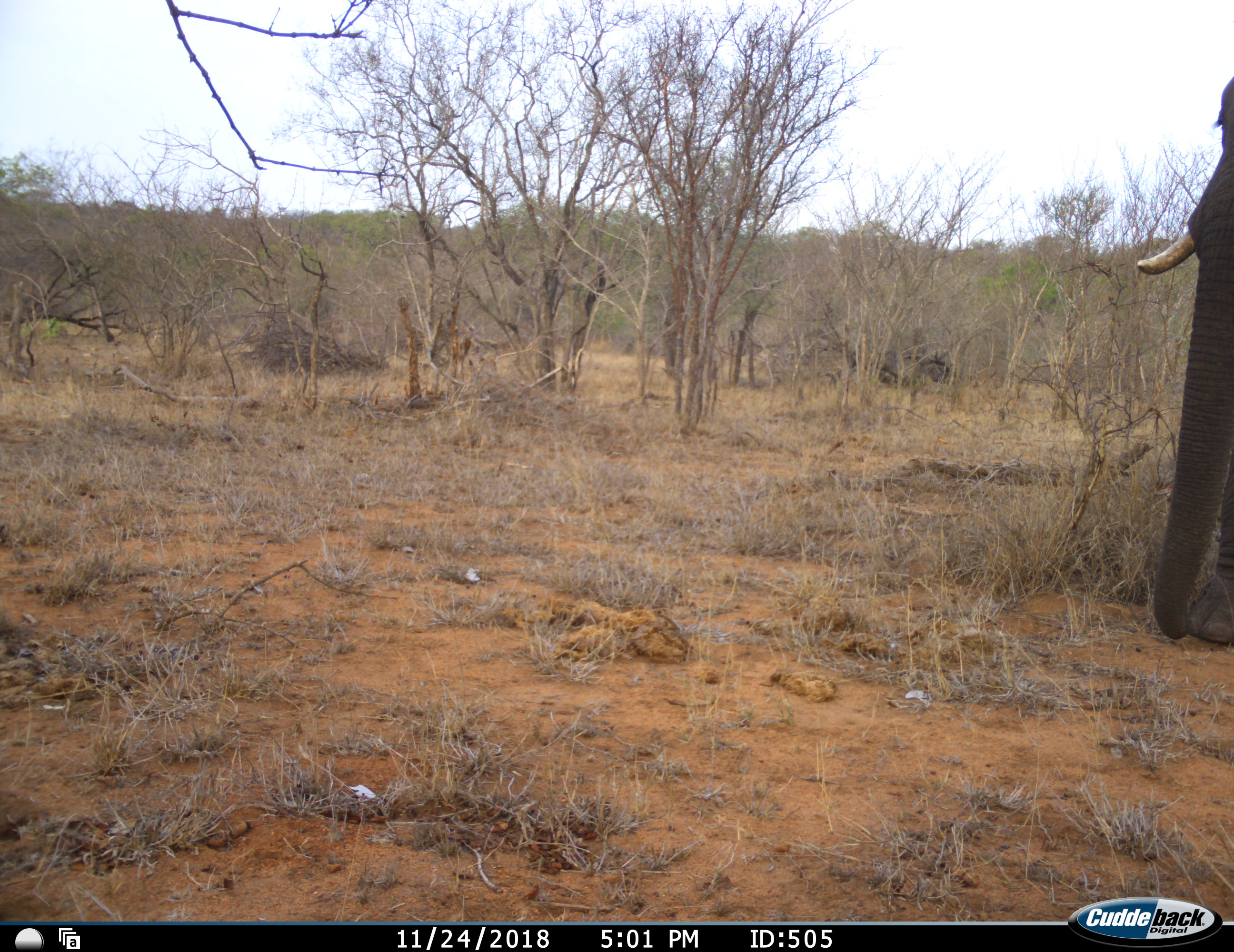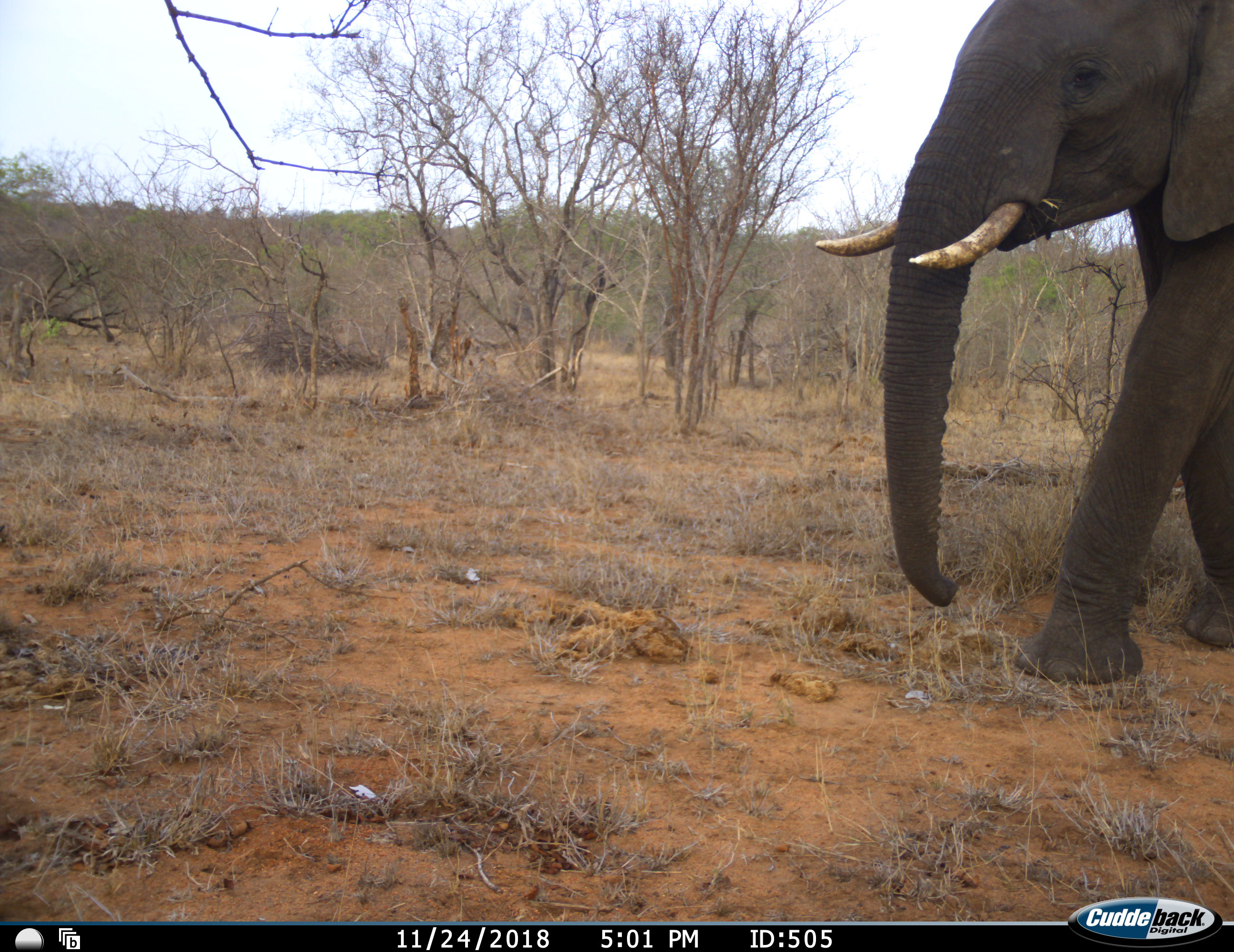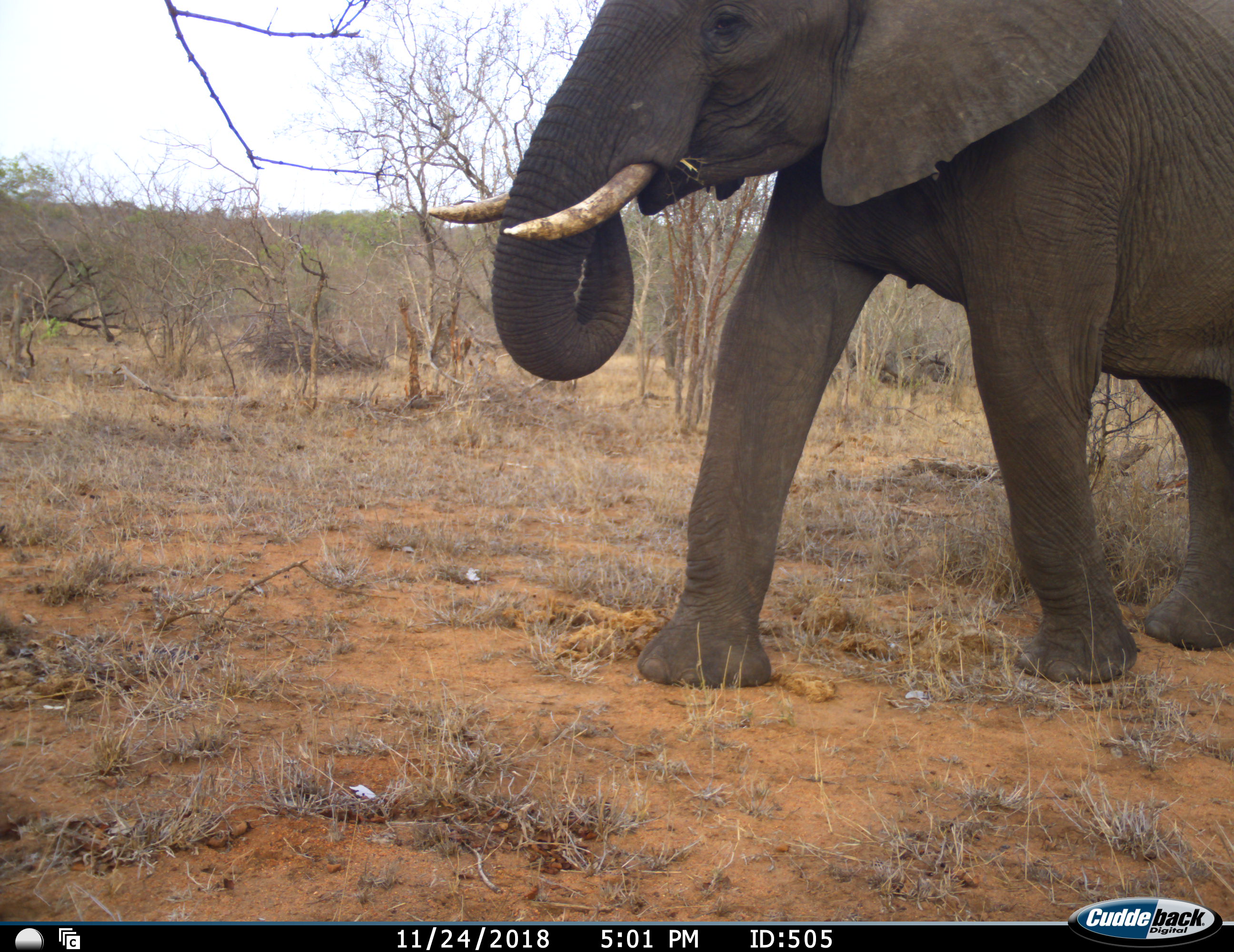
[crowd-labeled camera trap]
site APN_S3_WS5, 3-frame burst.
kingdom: Animalia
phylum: Chordata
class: Mammalia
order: Proboscidea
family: Elephantidae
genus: Loxodonta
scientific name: Loxodonta africana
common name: african bush elephant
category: elephant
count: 1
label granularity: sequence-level